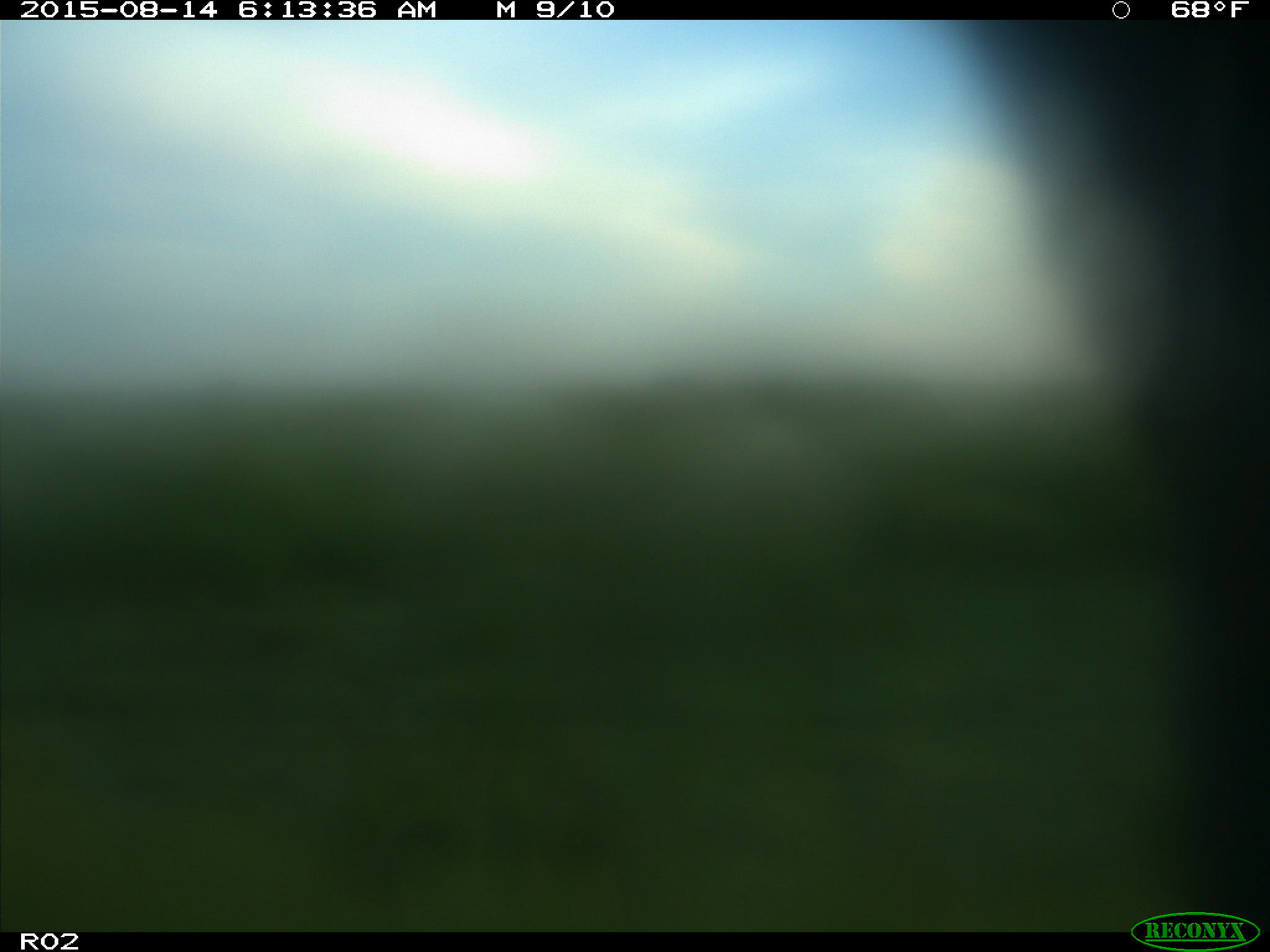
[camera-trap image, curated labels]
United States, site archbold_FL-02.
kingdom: Animalia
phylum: Chordata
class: Mammalia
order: Artiodactyla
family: Bovidae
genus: Bos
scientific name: Bos taurus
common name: domestic cow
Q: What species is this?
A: Bos taurus (domestic cow).